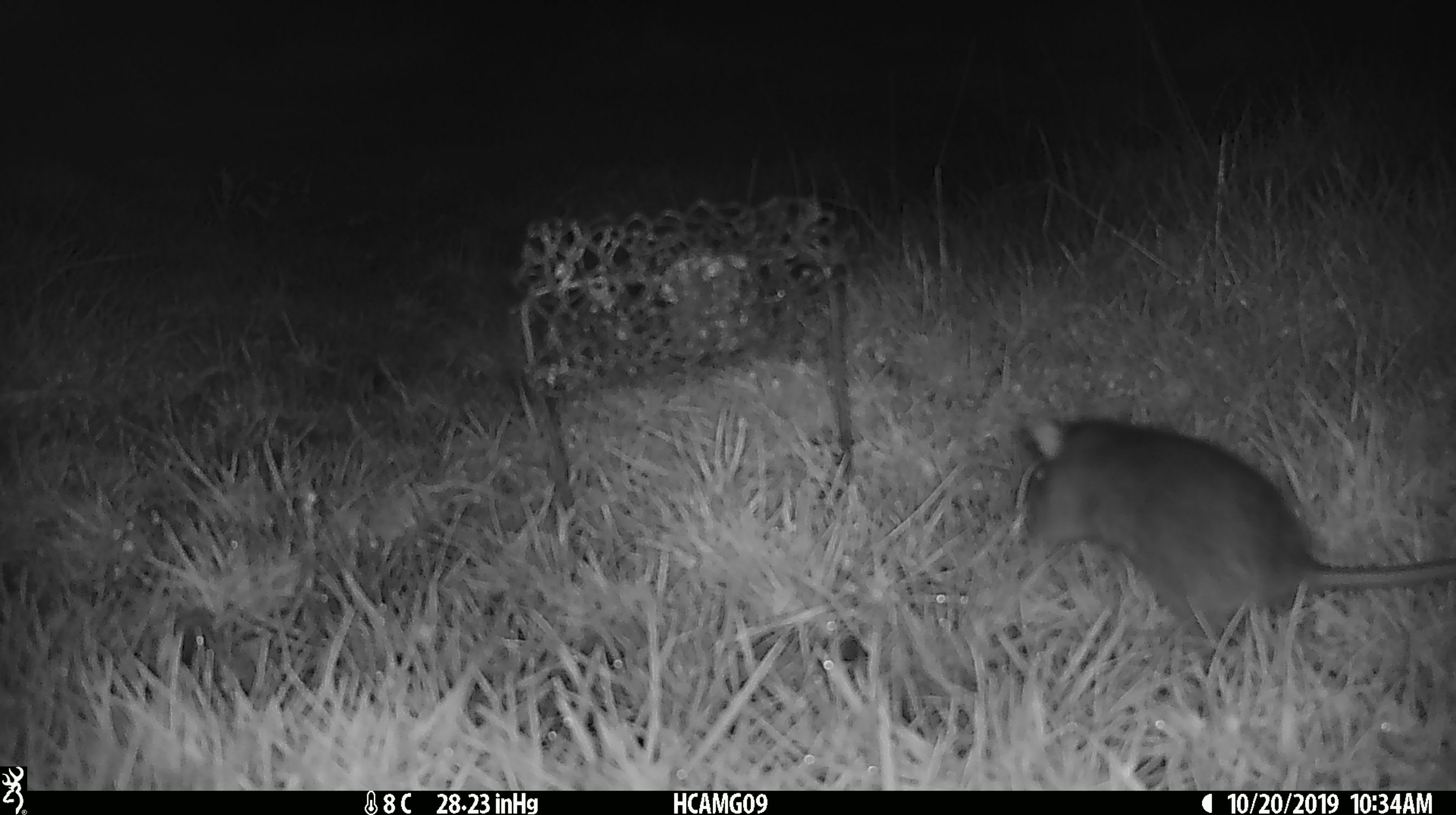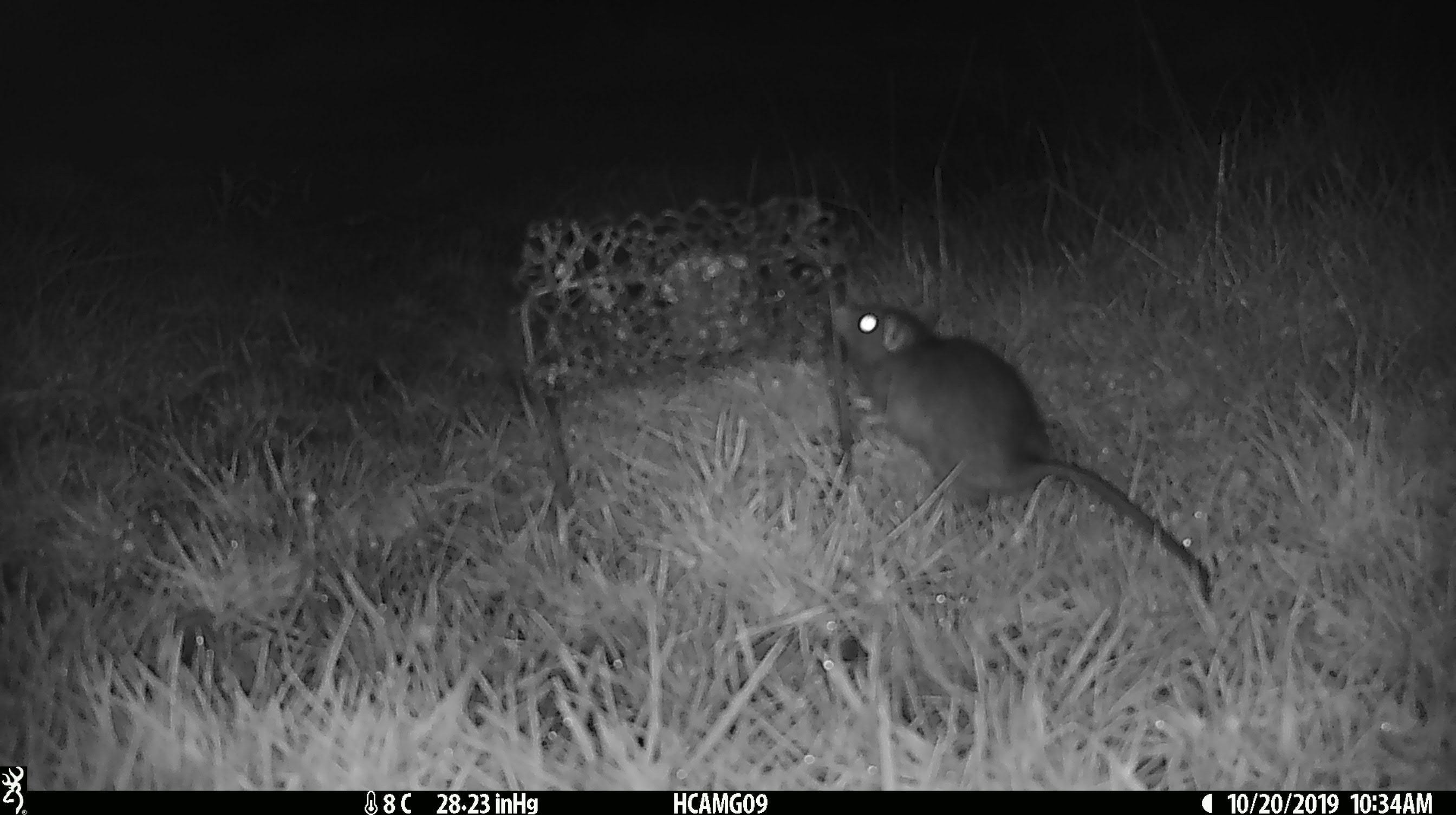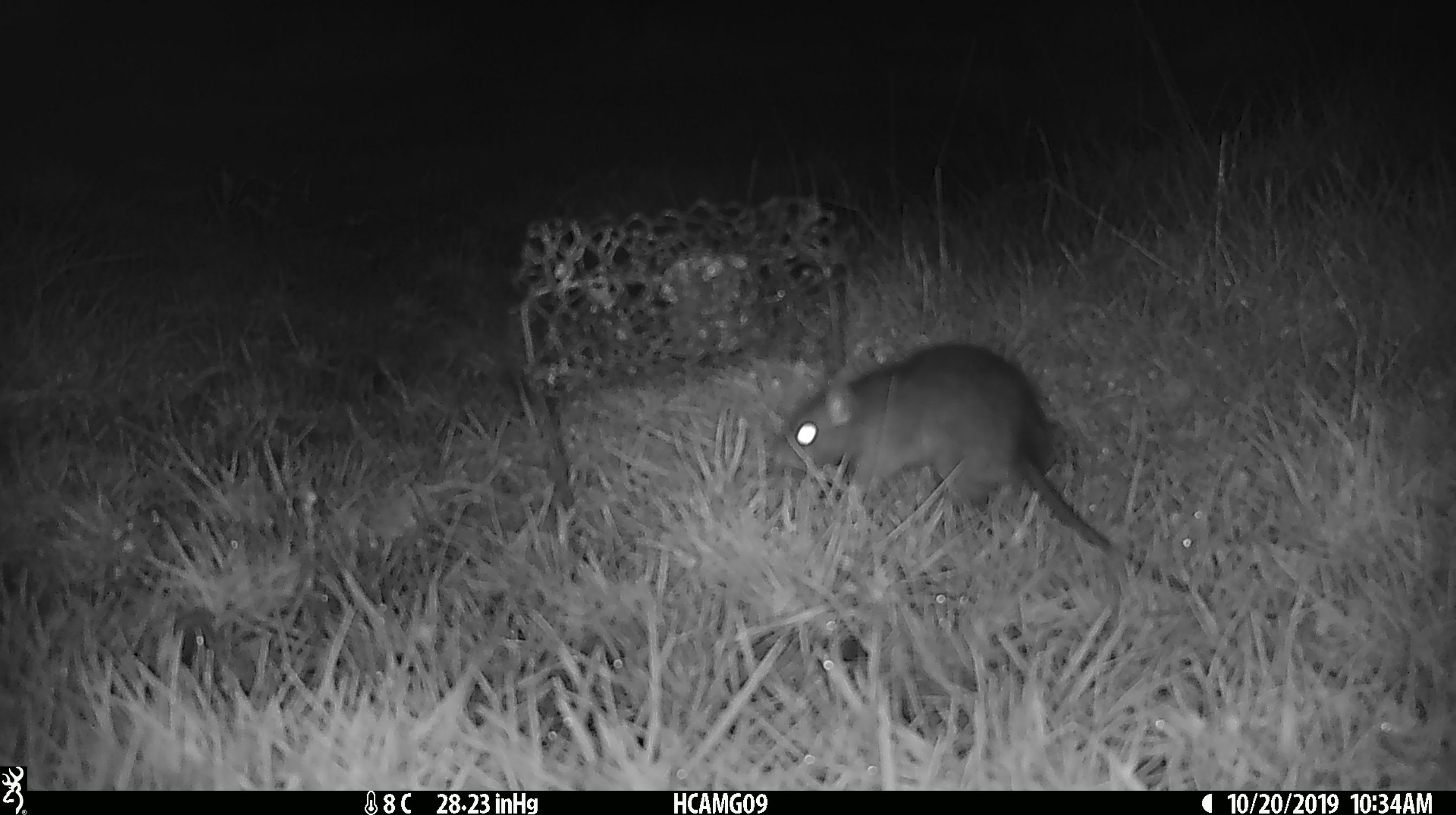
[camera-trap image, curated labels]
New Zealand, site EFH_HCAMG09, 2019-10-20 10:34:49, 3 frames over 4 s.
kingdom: Animalia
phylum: Chordata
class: Mammalia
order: Rodentia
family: Muridae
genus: Rattus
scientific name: Rattus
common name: rat